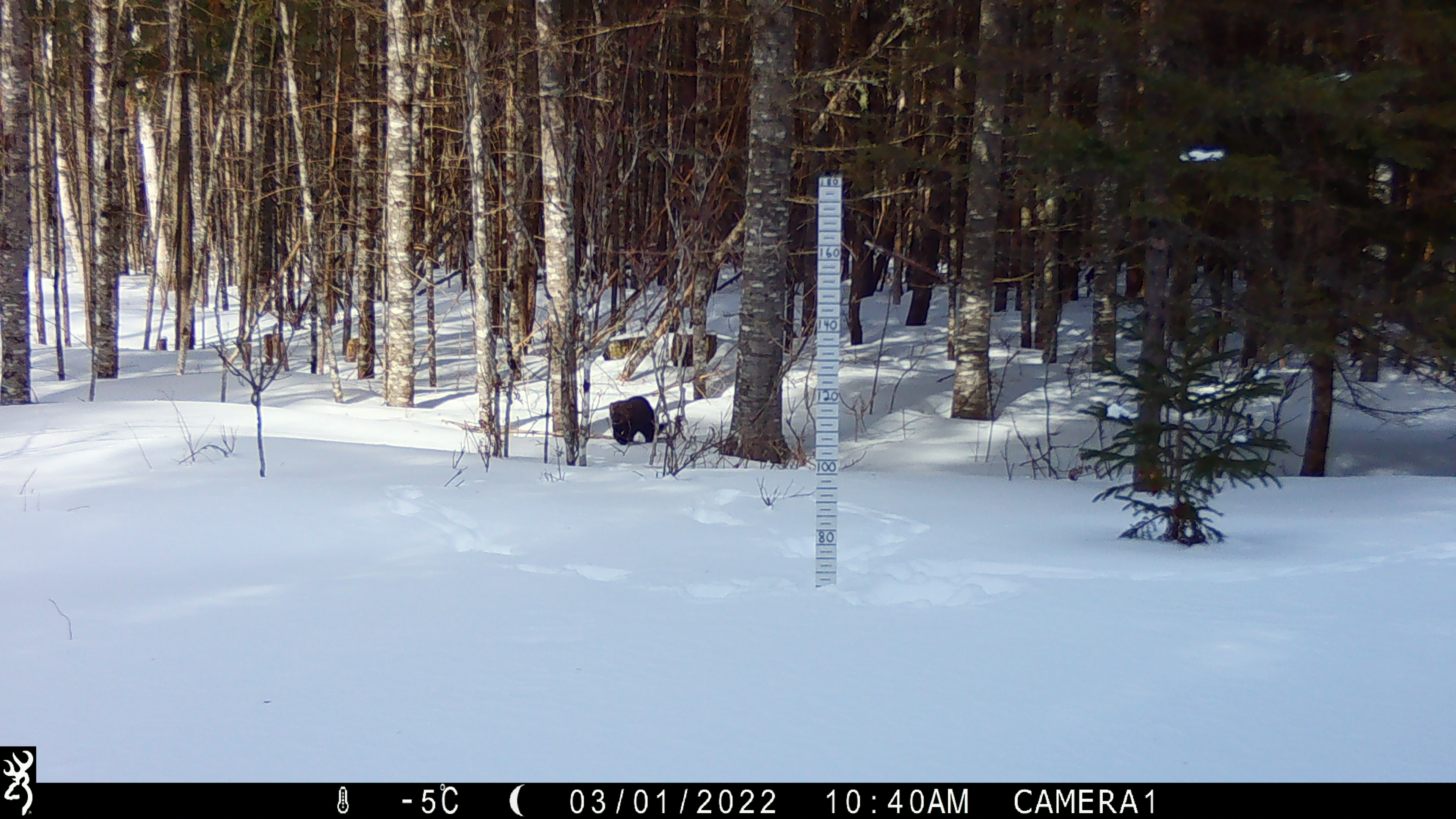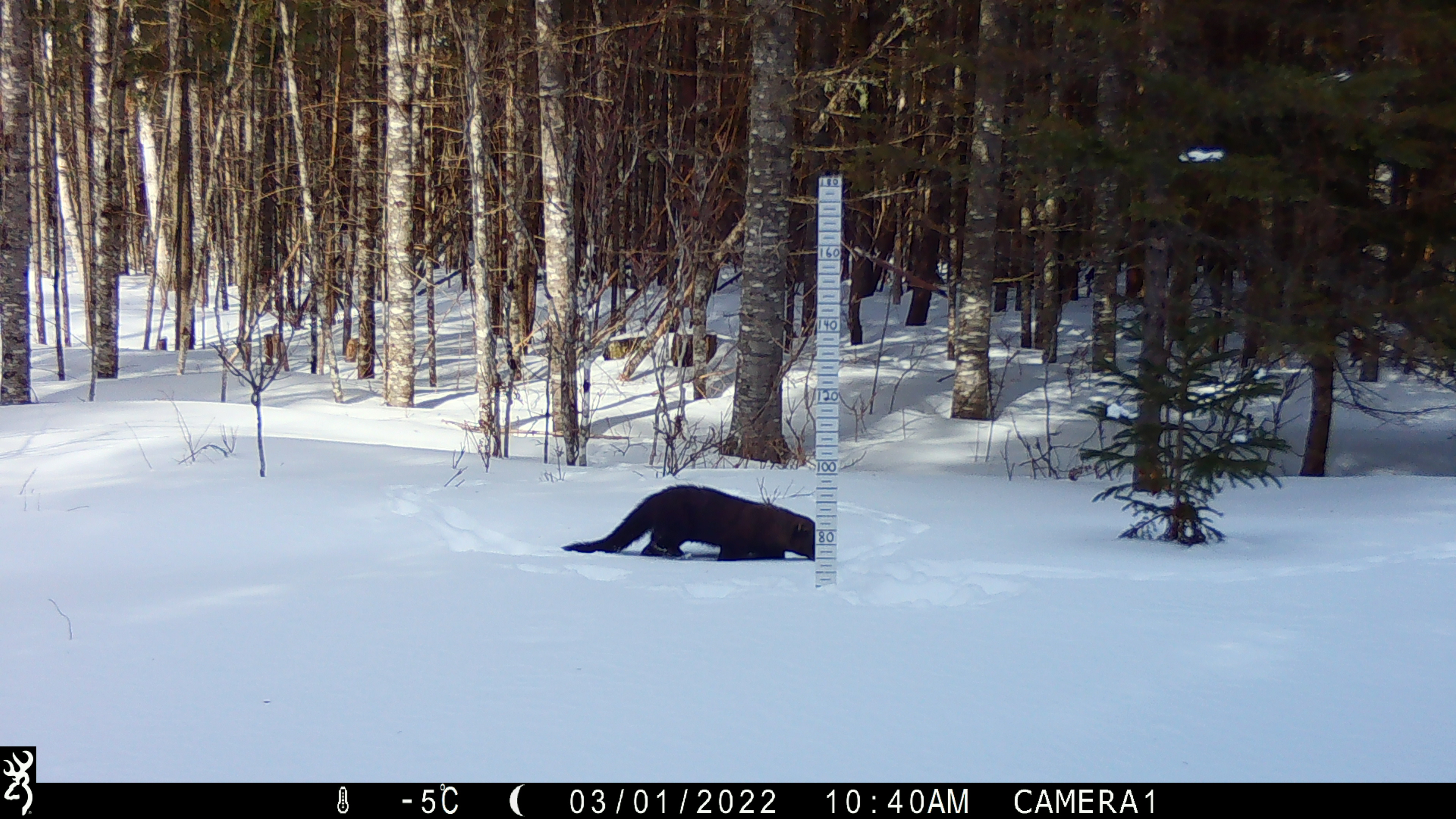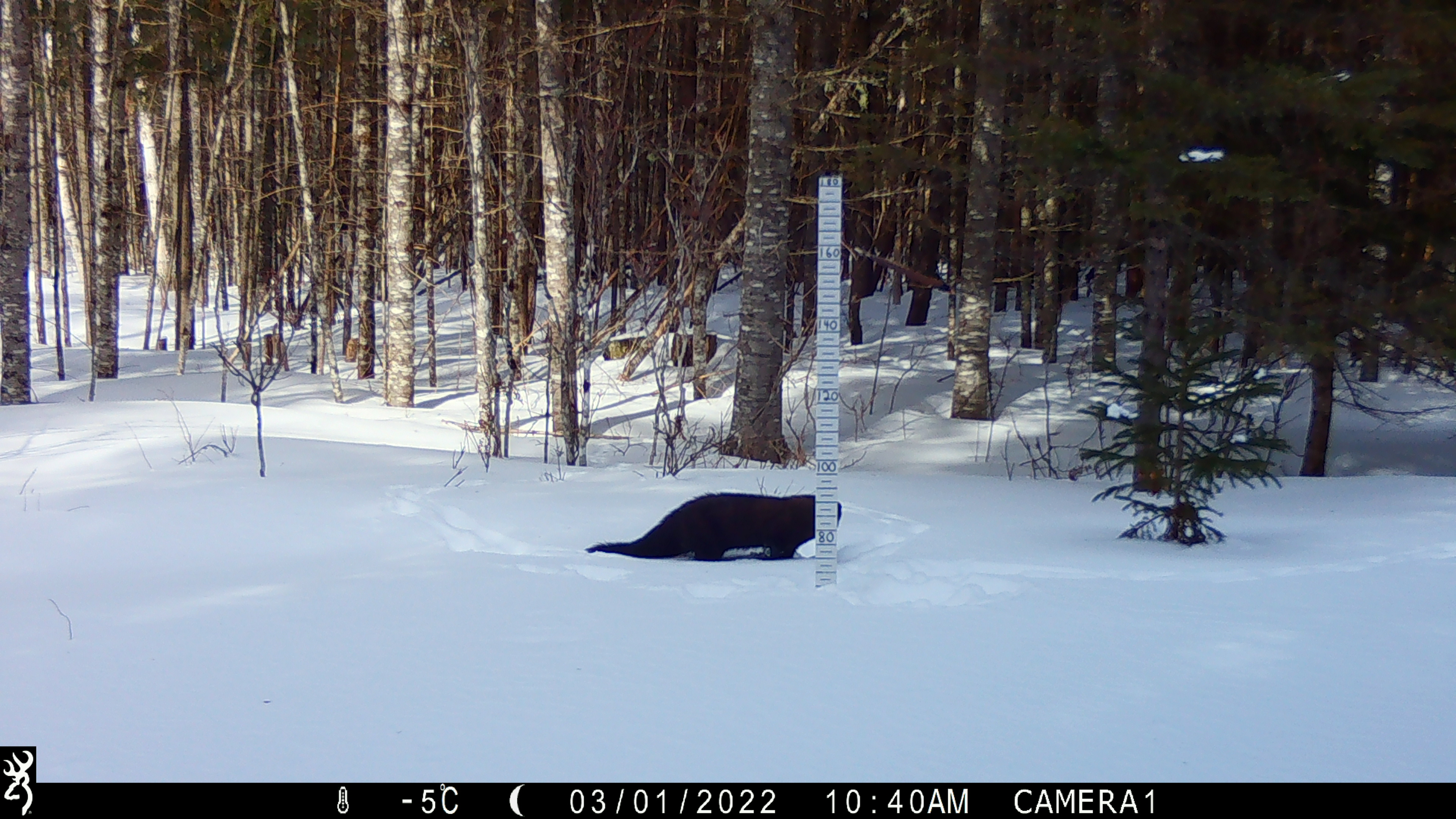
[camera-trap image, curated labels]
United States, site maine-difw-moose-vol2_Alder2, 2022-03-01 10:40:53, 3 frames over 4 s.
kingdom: Animalia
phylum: Chordata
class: Mammalia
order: Carnivora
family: Mustelidae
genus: Pekania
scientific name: Pekania pennanti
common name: fisher